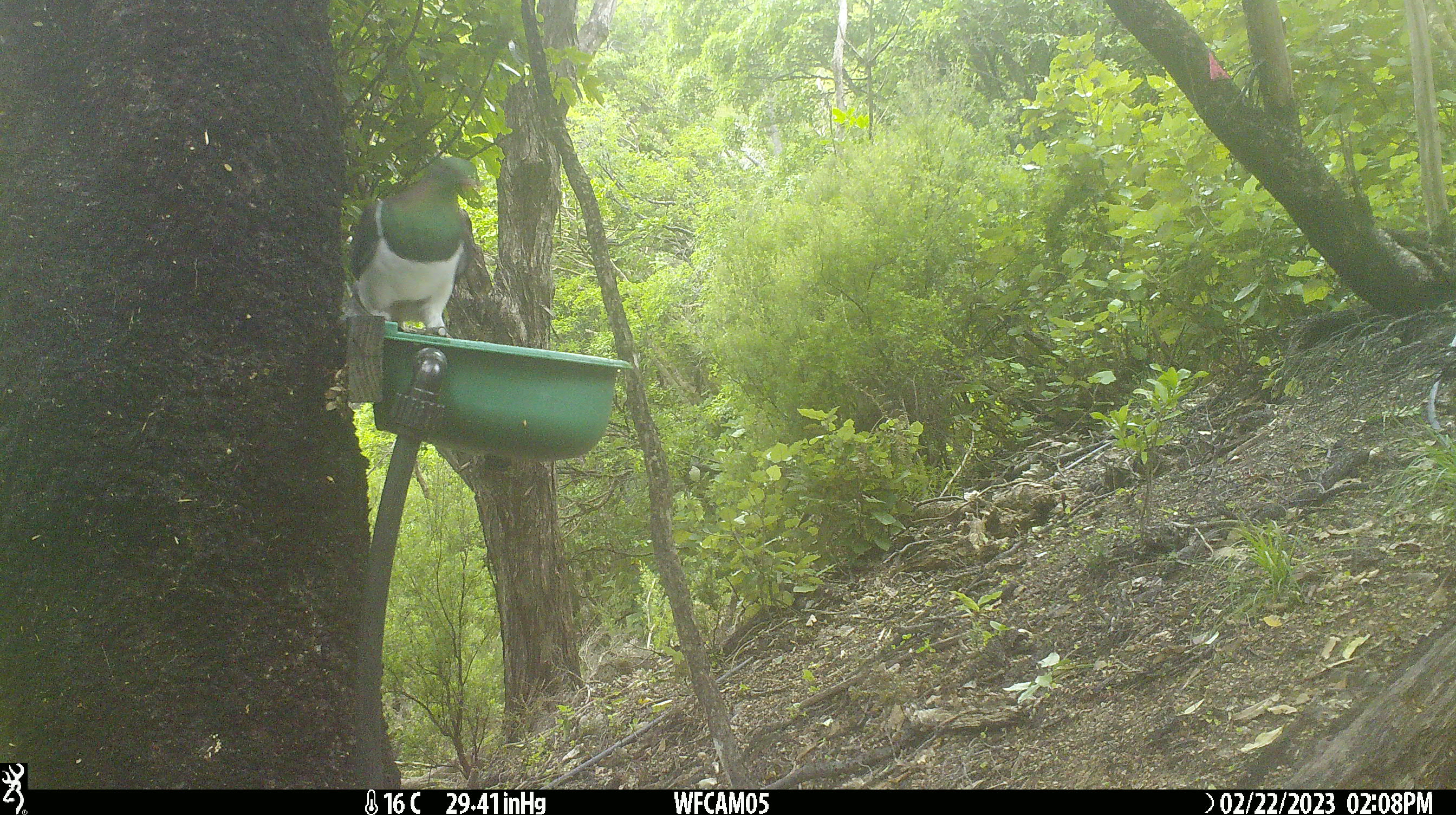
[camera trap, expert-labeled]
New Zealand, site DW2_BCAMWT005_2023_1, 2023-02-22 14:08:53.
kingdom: Animalia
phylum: Chordata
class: Aves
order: Columbiformes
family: Columbidae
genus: Hemiphaga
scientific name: Hemiphaga novaeseelandiae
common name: new zealand pigeon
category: kereru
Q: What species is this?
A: Kereru (new zealand pigeon) (Hemiphaga novaeseelandiae).